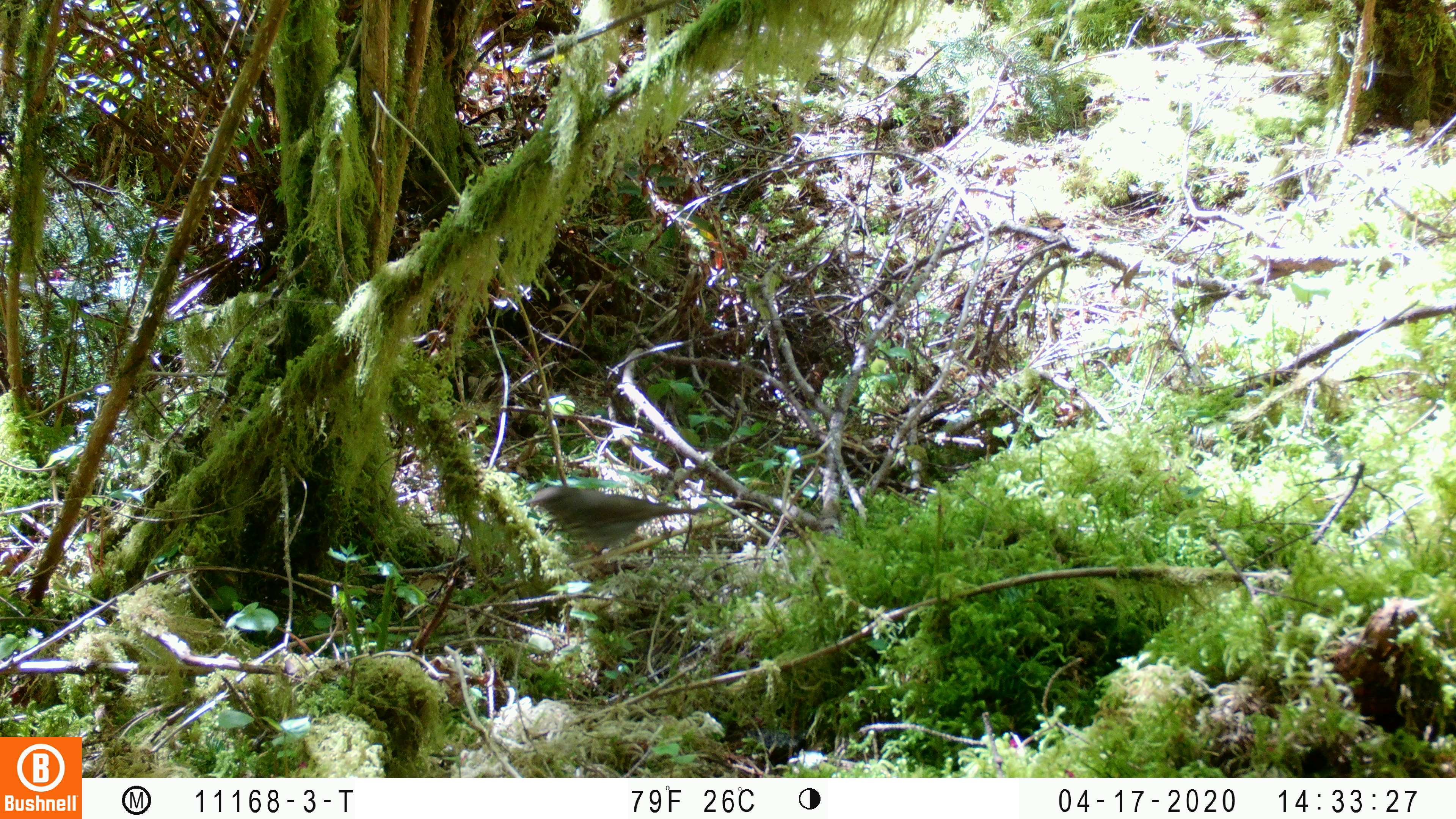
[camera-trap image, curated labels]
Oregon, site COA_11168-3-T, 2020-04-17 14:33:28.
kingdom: Animalia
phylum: Chordata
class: Aves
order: Passeriformes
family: Turdidae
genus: Catharus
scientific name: Catharus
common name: brown thrushes and nightingale-thrushes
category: catharus species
Catharus species (brown thrushes and nightingale-thrushes) (Catharus).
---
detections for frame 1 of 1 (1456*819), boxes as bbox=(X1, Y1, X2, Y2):
catharus species: bbox=(524, 473, 703, 561)